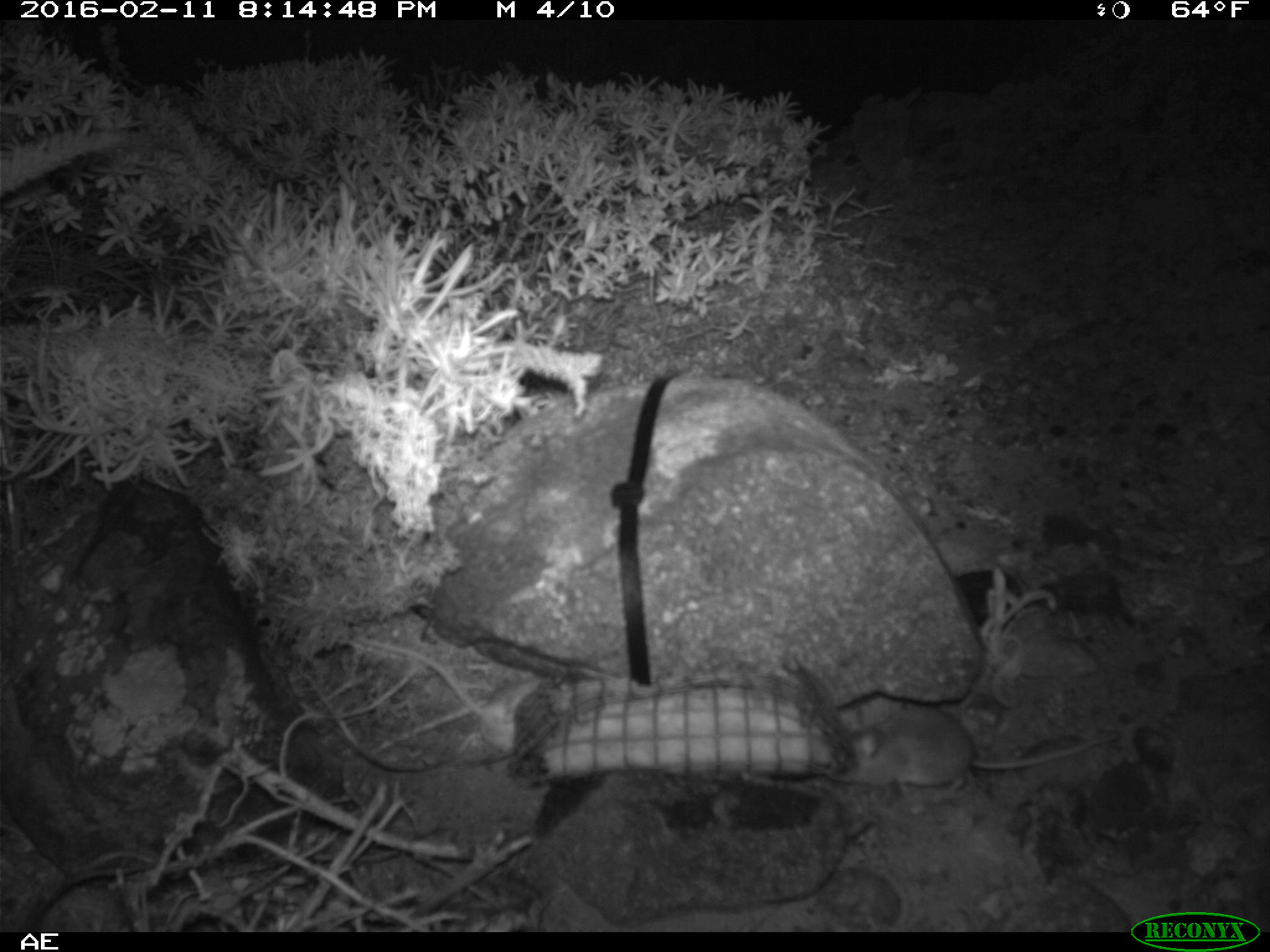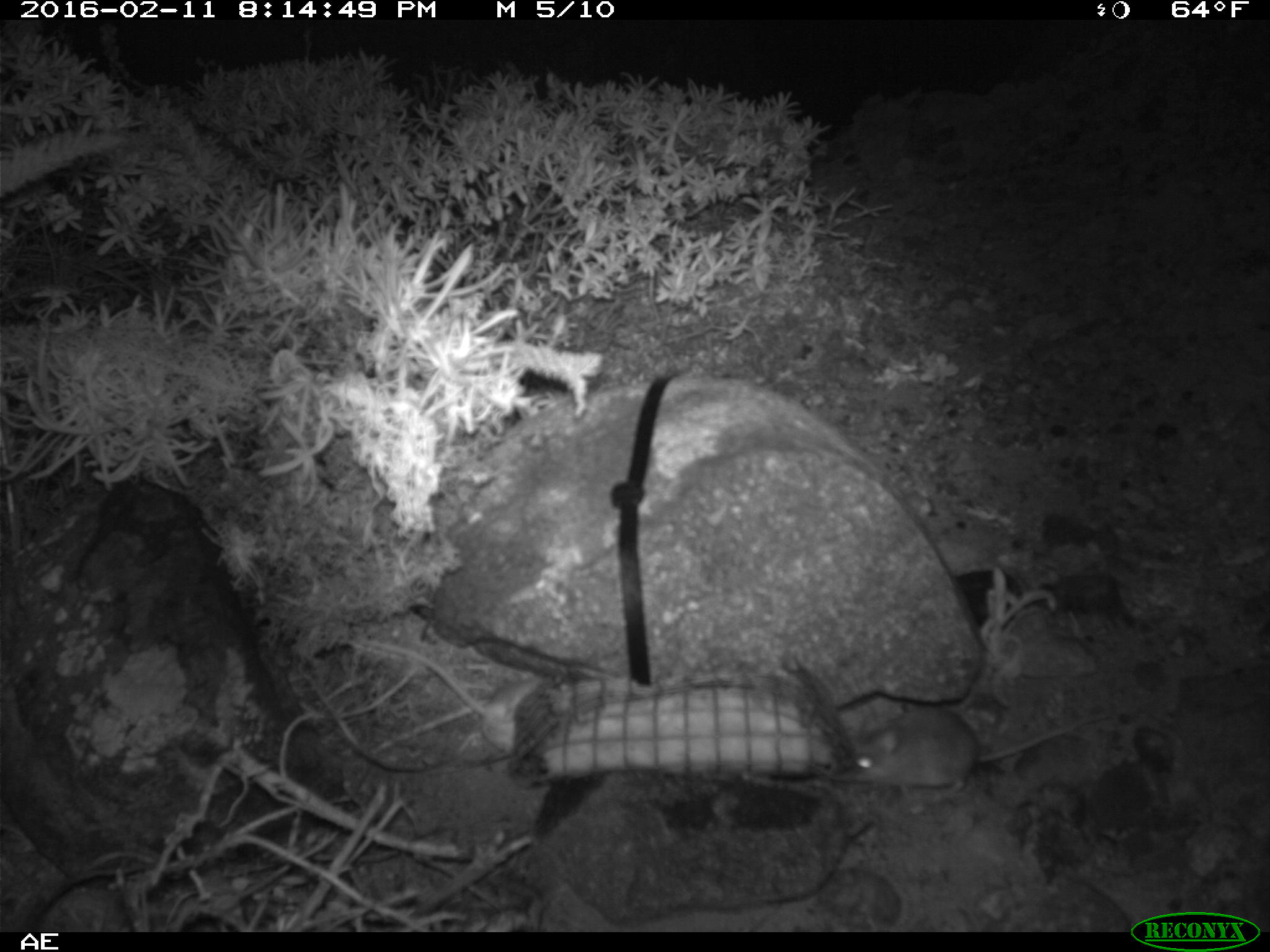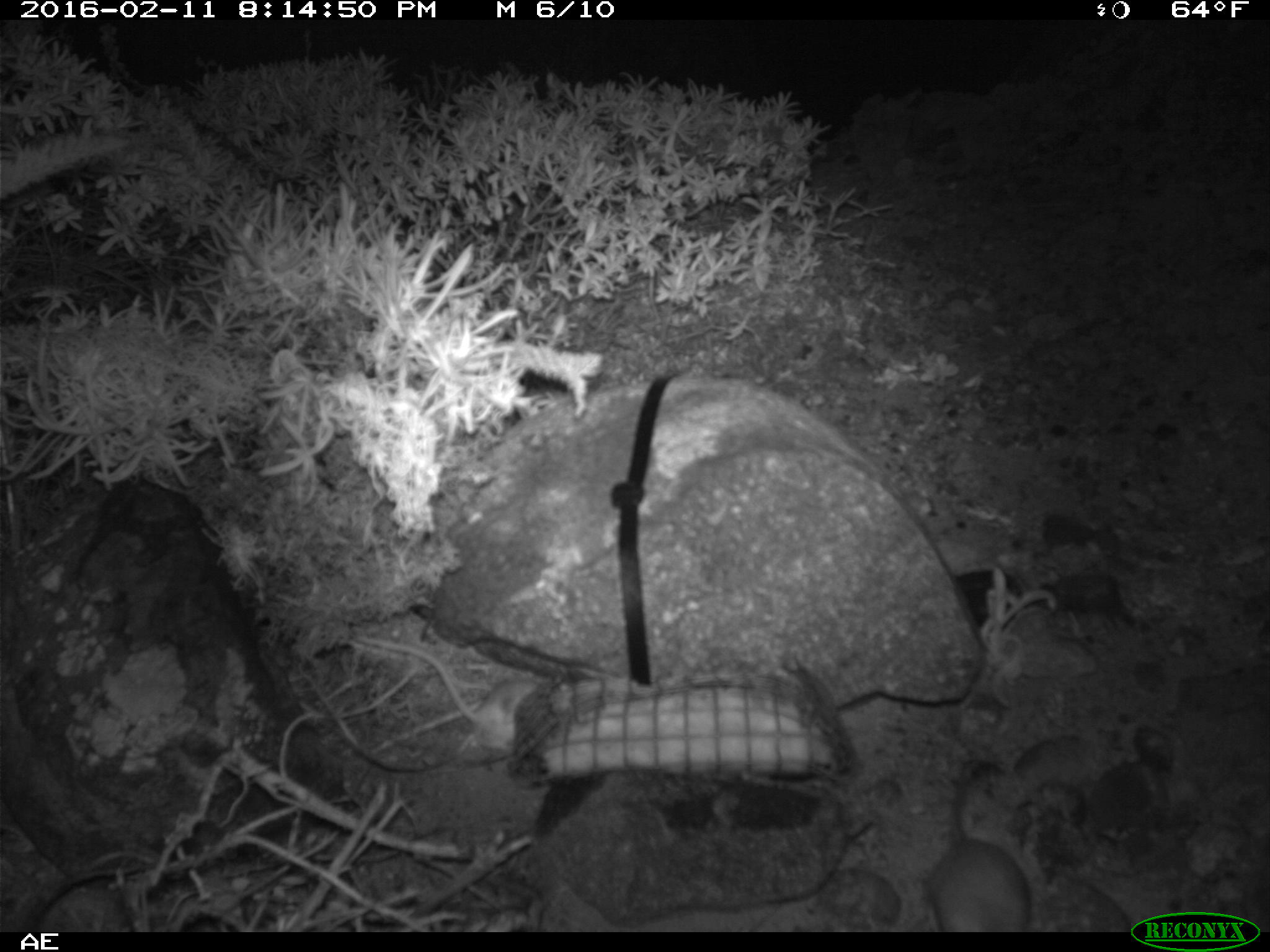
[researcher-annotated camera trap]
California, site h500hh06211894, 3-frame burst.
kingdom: Animalia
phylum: Chordata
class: Mammalia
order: Rodentia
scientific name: Rodentia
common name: rodent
Rodent (Rodentia).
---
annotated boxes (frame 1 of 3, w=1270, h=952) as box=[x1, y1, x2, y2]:
rodent: box=[828, 707, 1121, 805]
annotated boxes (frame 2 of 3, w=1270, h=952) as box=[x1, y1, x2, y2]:
rodent: box=[830, 700, 1132, 793]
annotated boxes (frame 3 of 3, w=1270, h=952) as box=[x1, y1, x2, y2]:
rodent: box=[927, 762, 1030, 932]